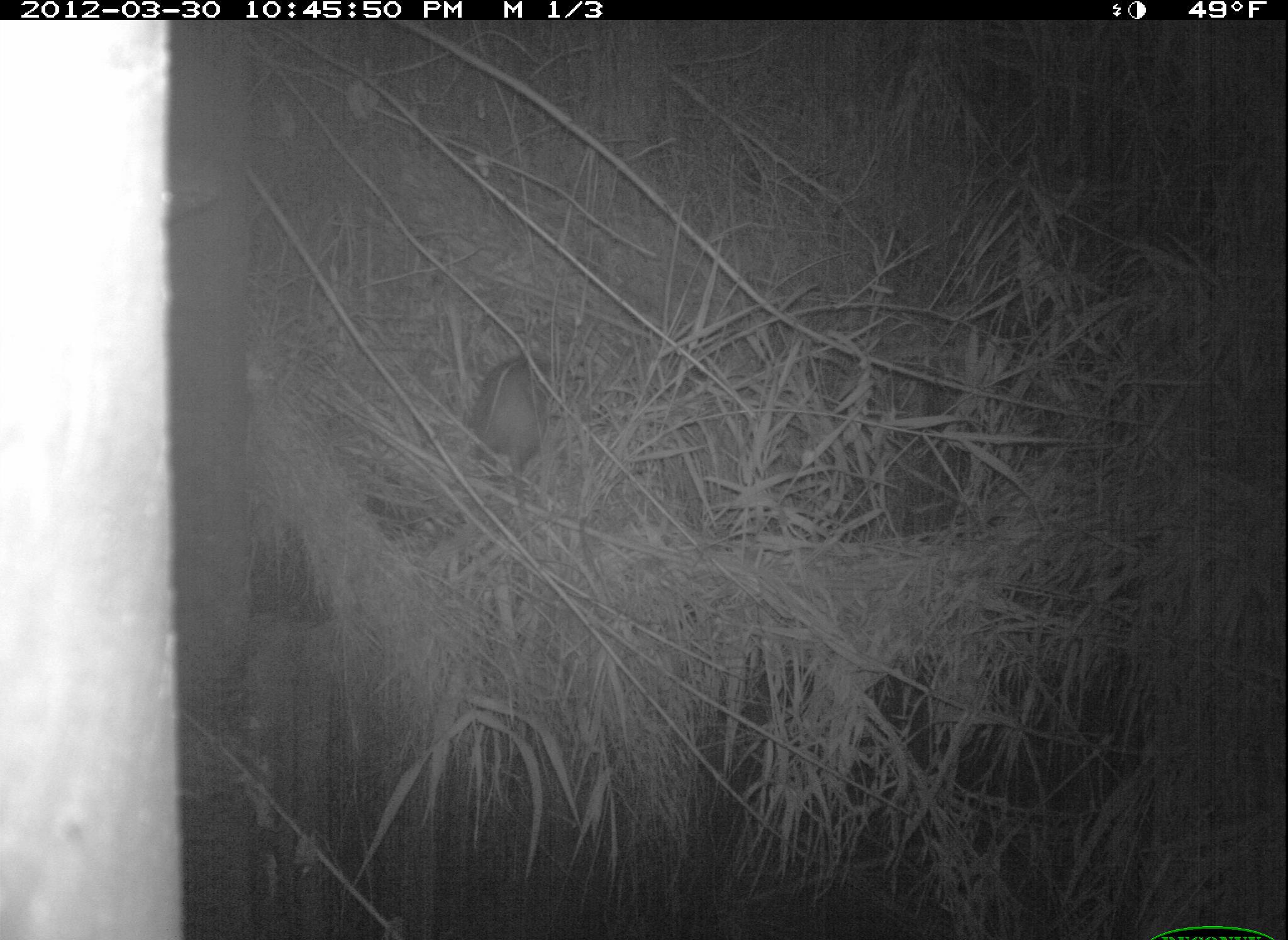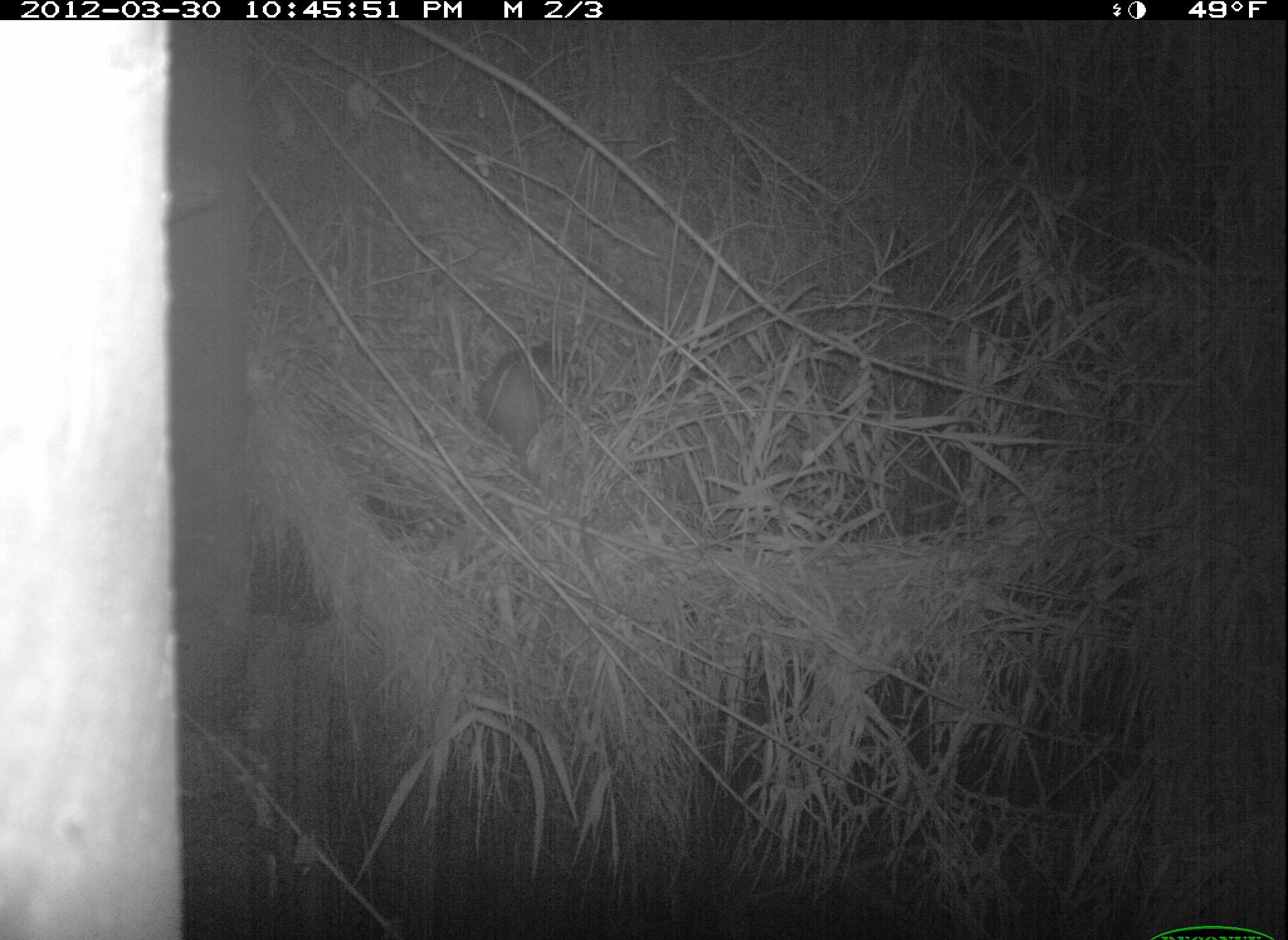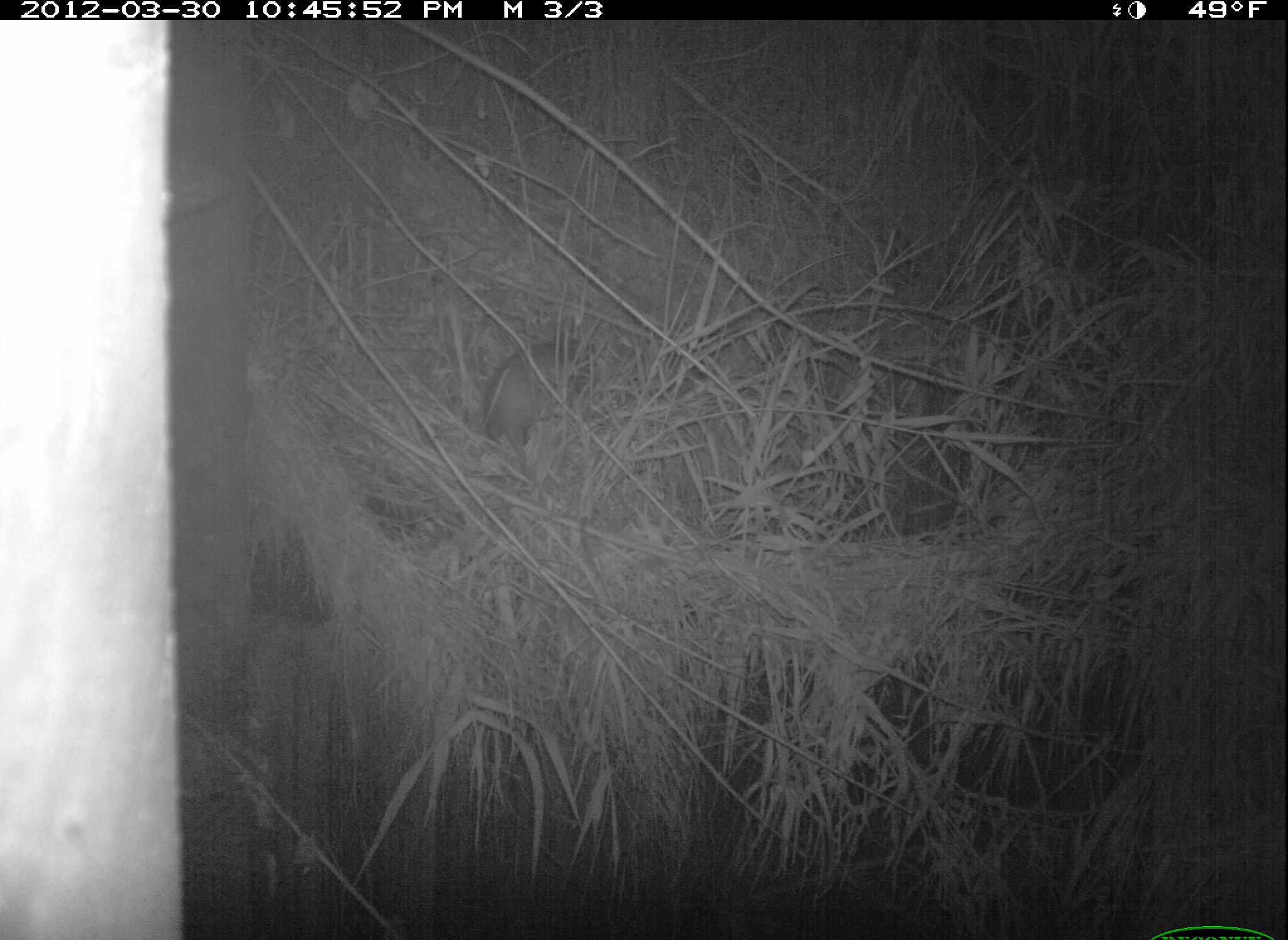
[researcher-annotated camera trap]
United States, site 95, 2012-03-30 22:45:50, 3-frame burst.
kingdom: Animalia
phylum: Chordata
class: Mammalia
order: Didelphimorphia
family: Didelphidae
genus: Didelphis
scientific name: Didelphis virginiana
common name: virginia opossum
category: opossum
Opossum (virginia opossum) (Didelphis virginiana).